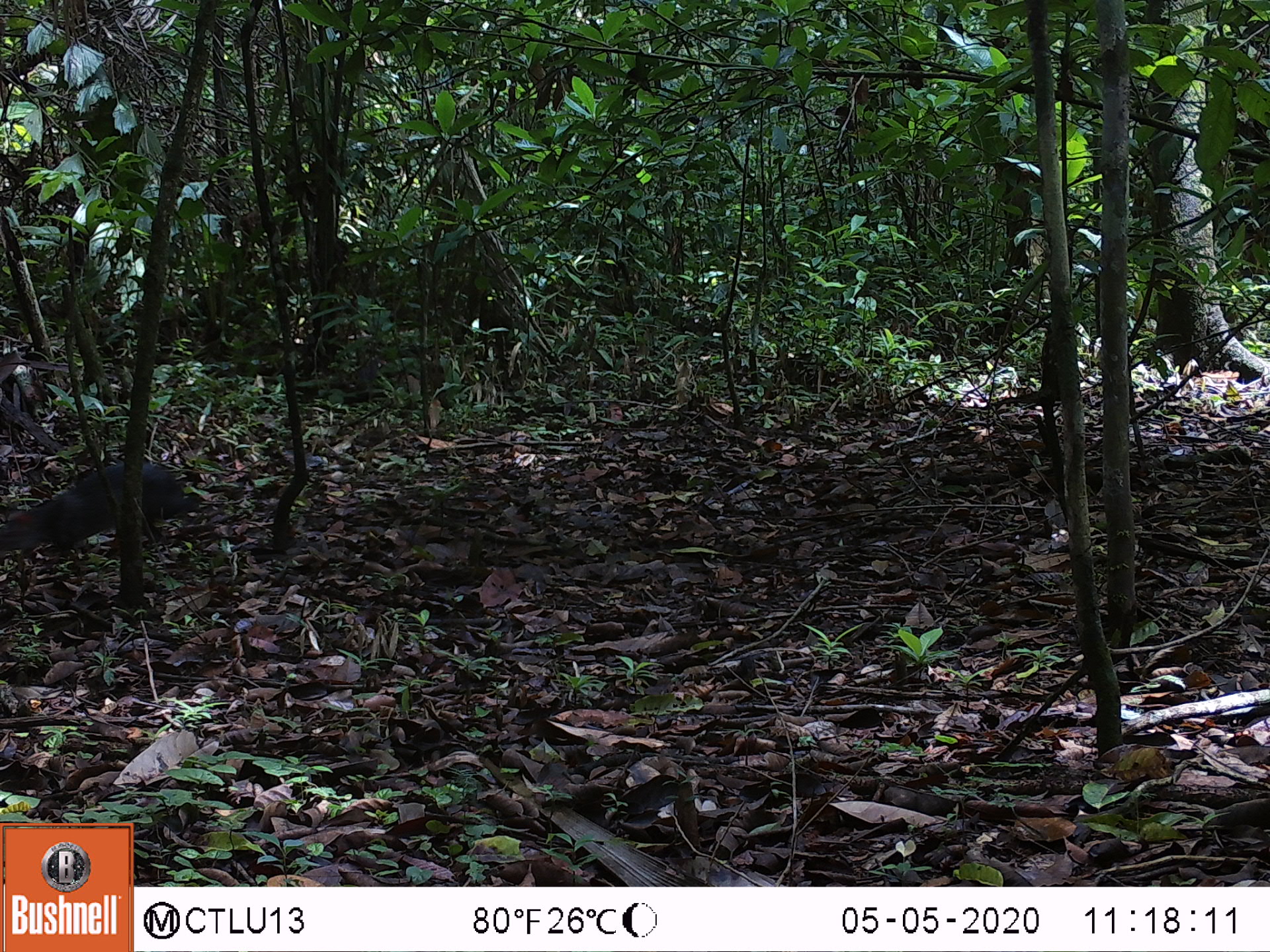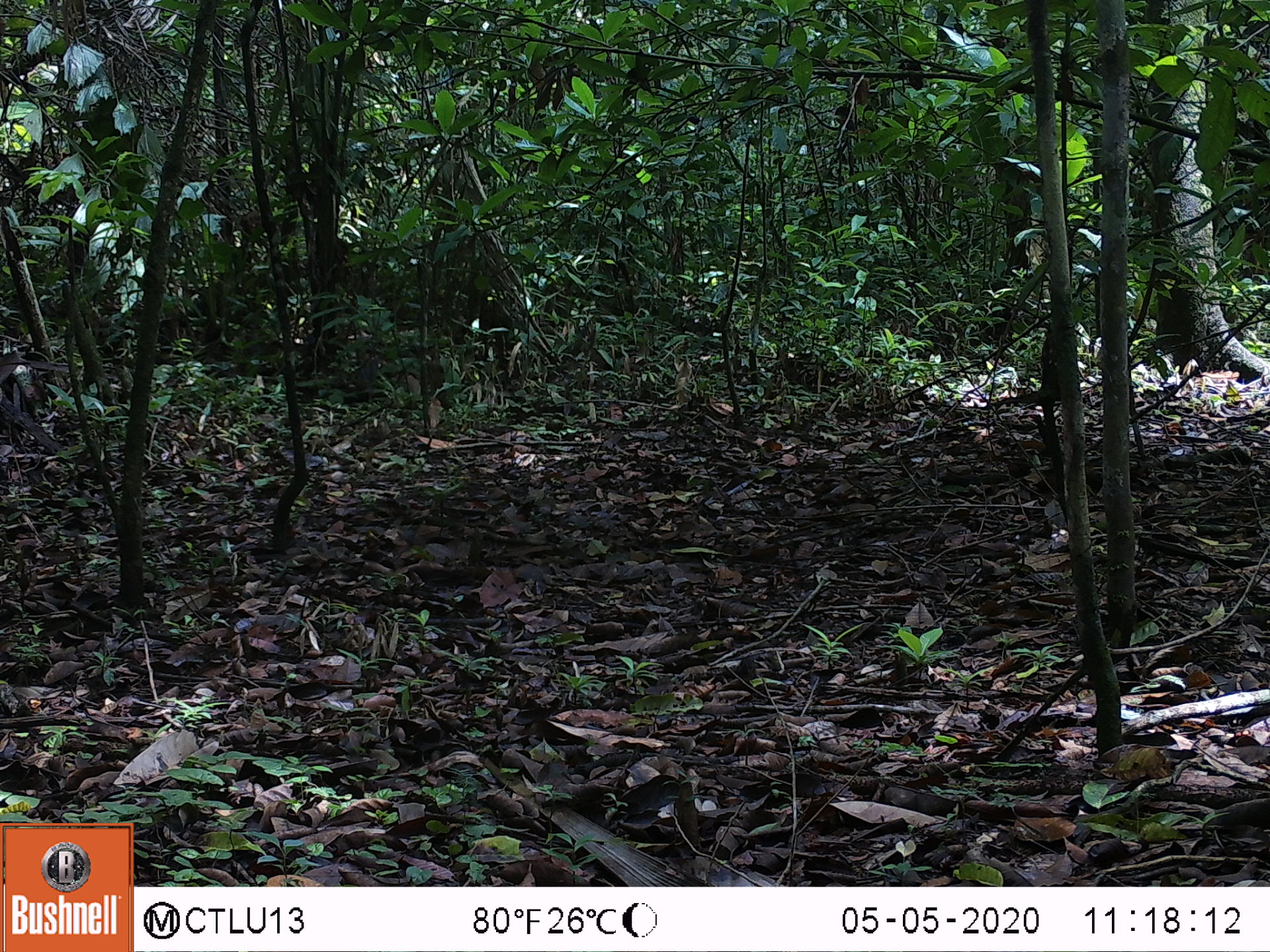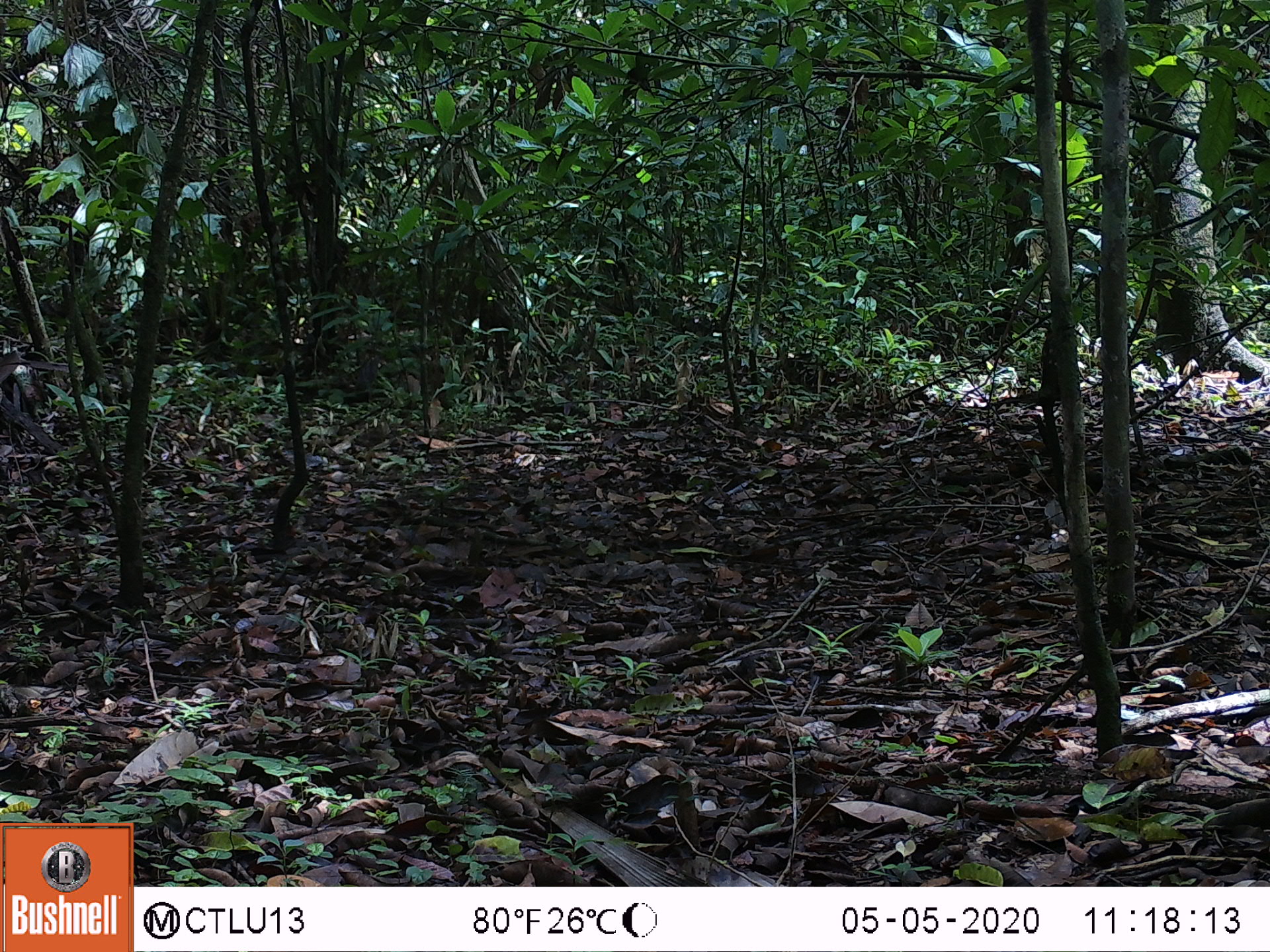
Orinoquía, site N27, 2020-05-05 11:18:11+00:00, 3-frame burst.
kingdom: Animalia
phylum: Chordata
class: Mammalia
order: Rodentia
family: Dasyproctidae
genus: Dasyprocta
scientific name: Dasyprocta fuliginosa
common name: black agouti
Black agouti (Dasyprocta fuliginosa).